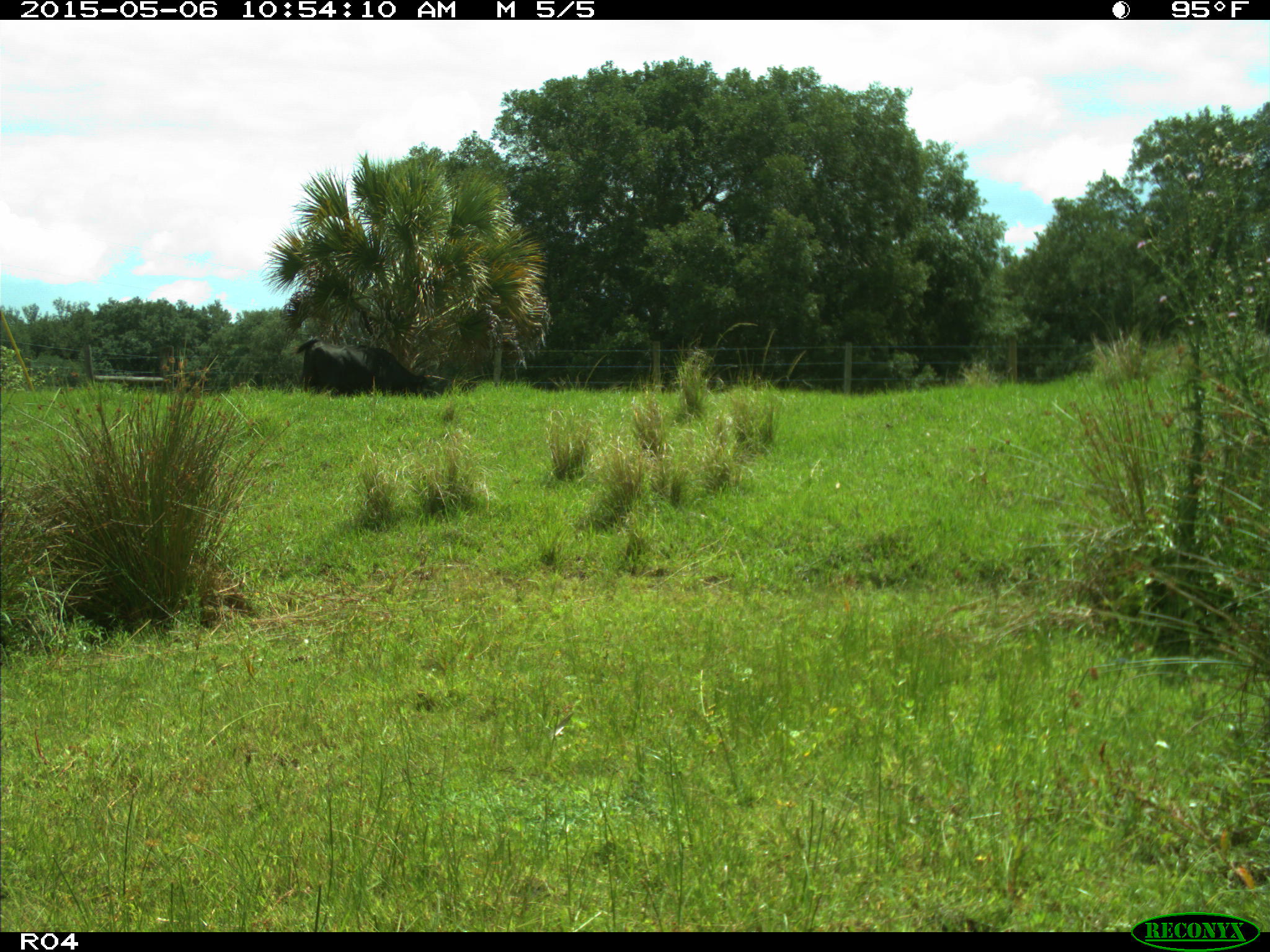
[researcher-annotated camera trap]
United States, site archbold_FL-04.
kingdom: Animalia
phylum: Chordata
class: Mammalia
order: Artiodactyla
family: Bovidae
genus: Bos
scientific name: Bos taurus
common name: domestic cow